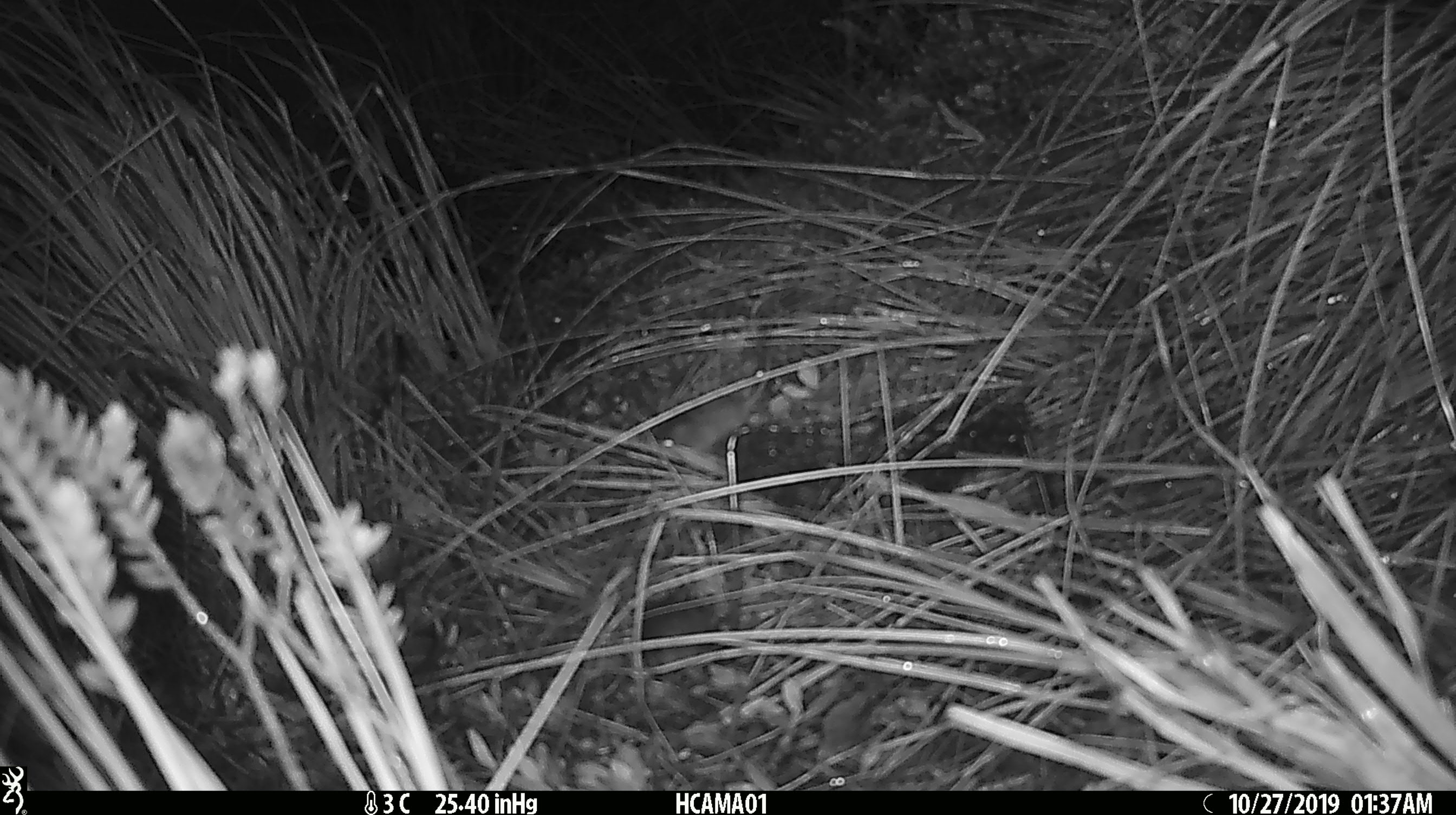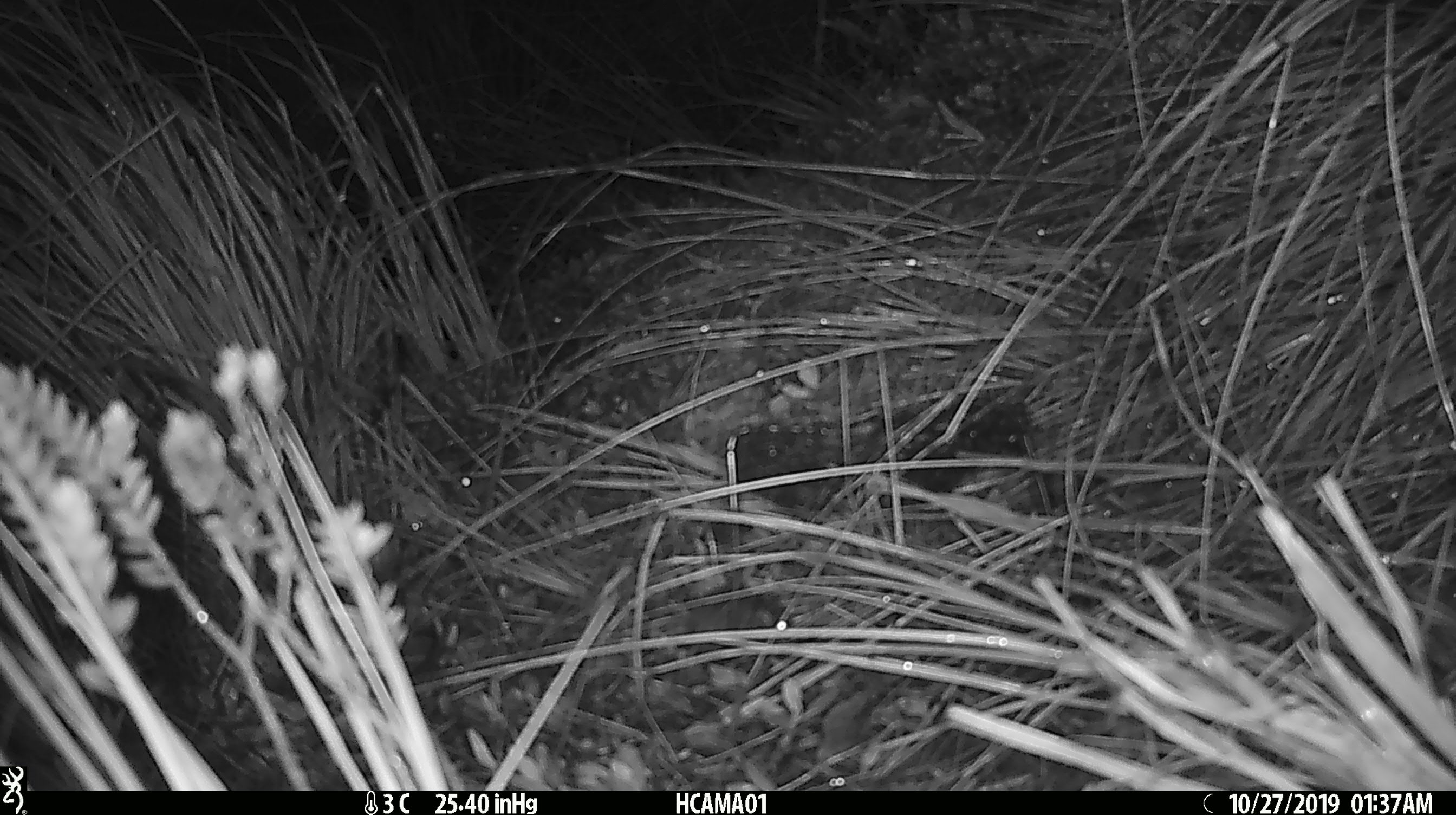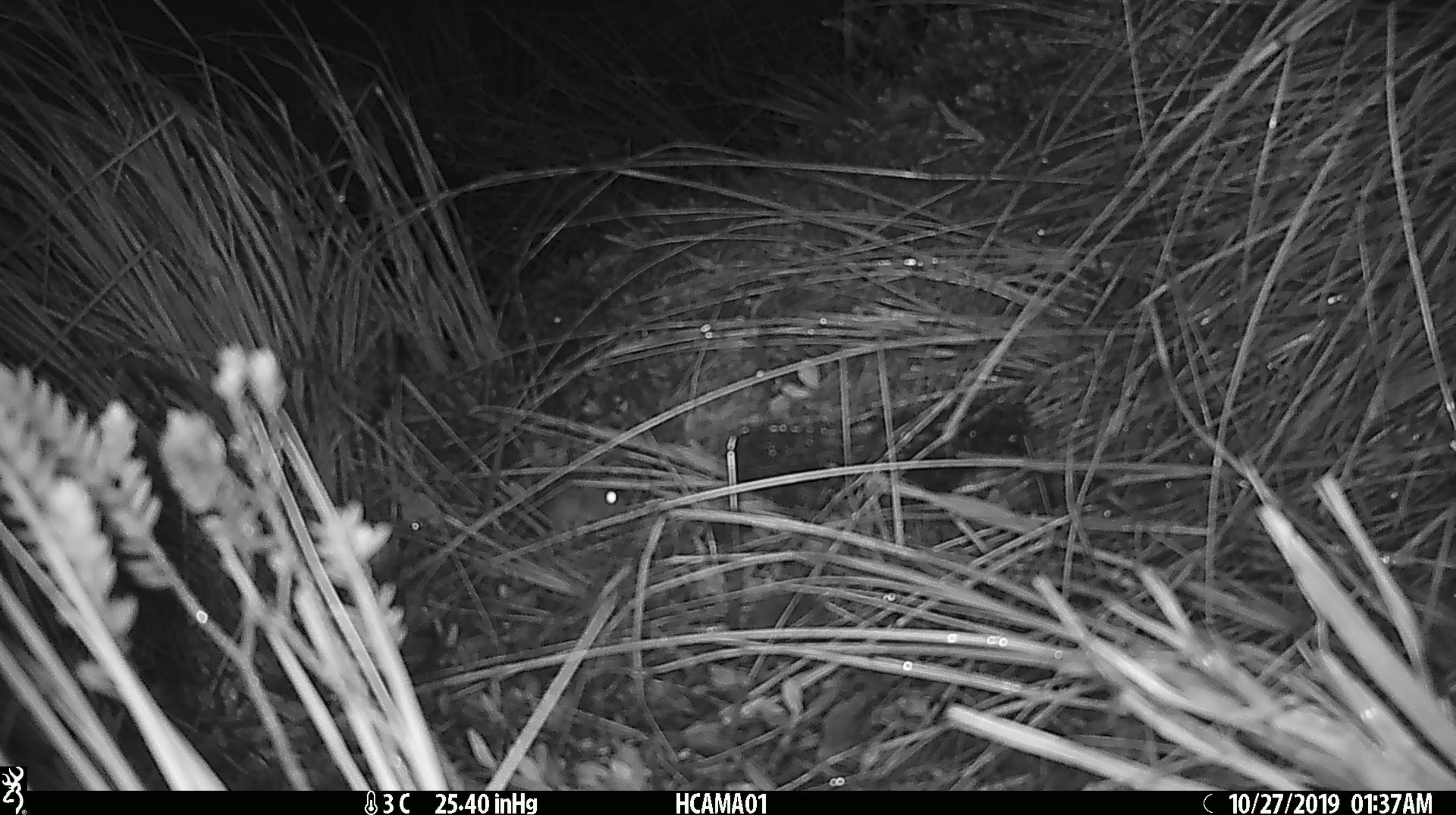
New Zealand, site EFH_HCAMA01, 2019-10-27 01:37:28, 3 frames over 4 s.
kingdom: Animalia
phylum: Chordata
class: Mammalia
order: Rodentia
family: Muridae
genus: Mus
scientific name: Mus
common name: mouse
Mouse (Mus).